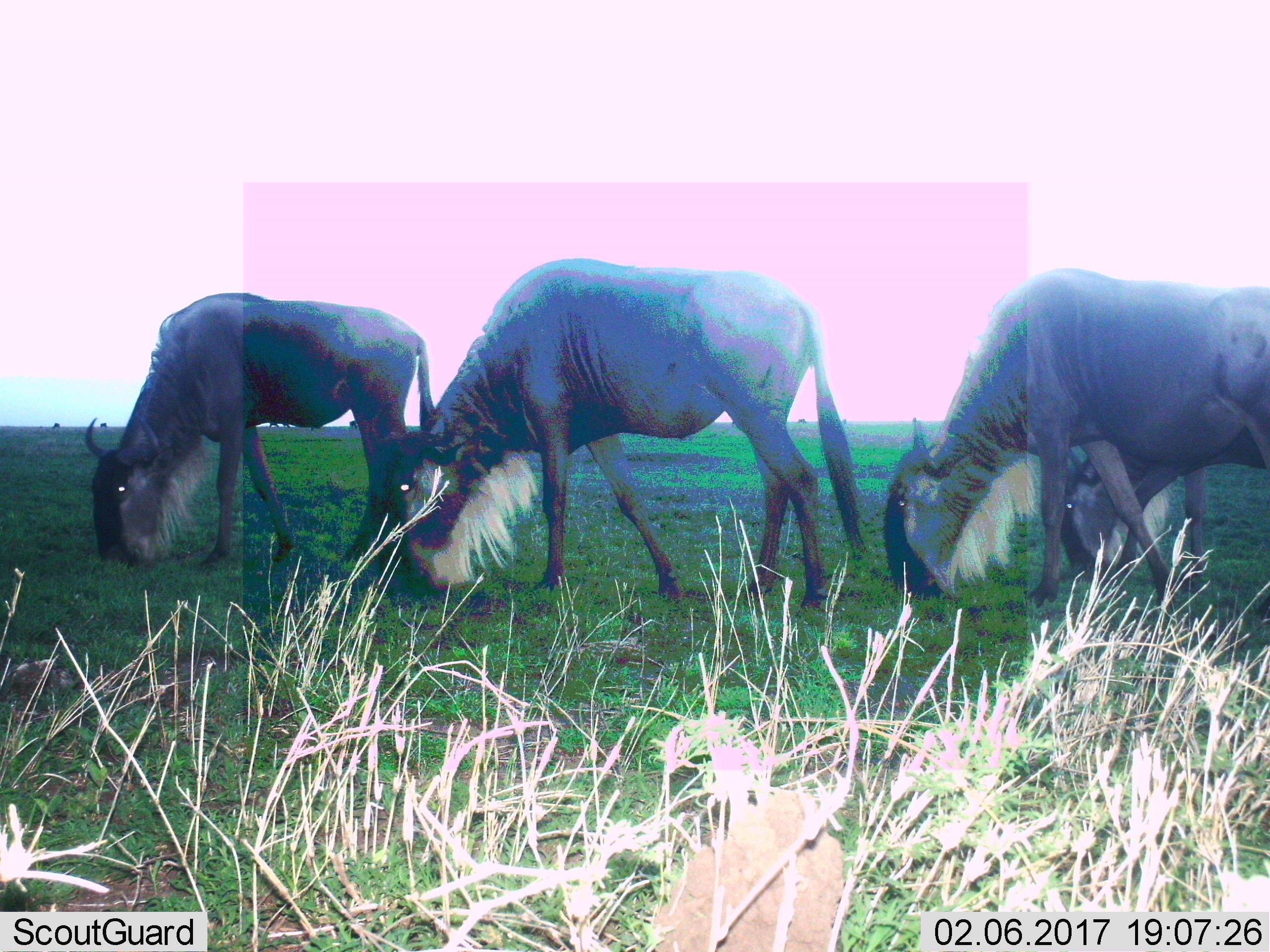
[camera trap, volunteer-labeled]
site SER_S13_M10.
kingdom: Animalia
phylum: Chordata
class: Mammalia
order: Artiodactyla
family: Bovidae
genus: Connochaetes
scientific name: Connochaetes taurinus taurinus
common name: blue wildebeest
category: wildebeestblue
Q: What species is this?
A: Wildebeestblue (blue wildebeest) (Connochaetes taurinus taurinus).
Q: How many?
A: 4.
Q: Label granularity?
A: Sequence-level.